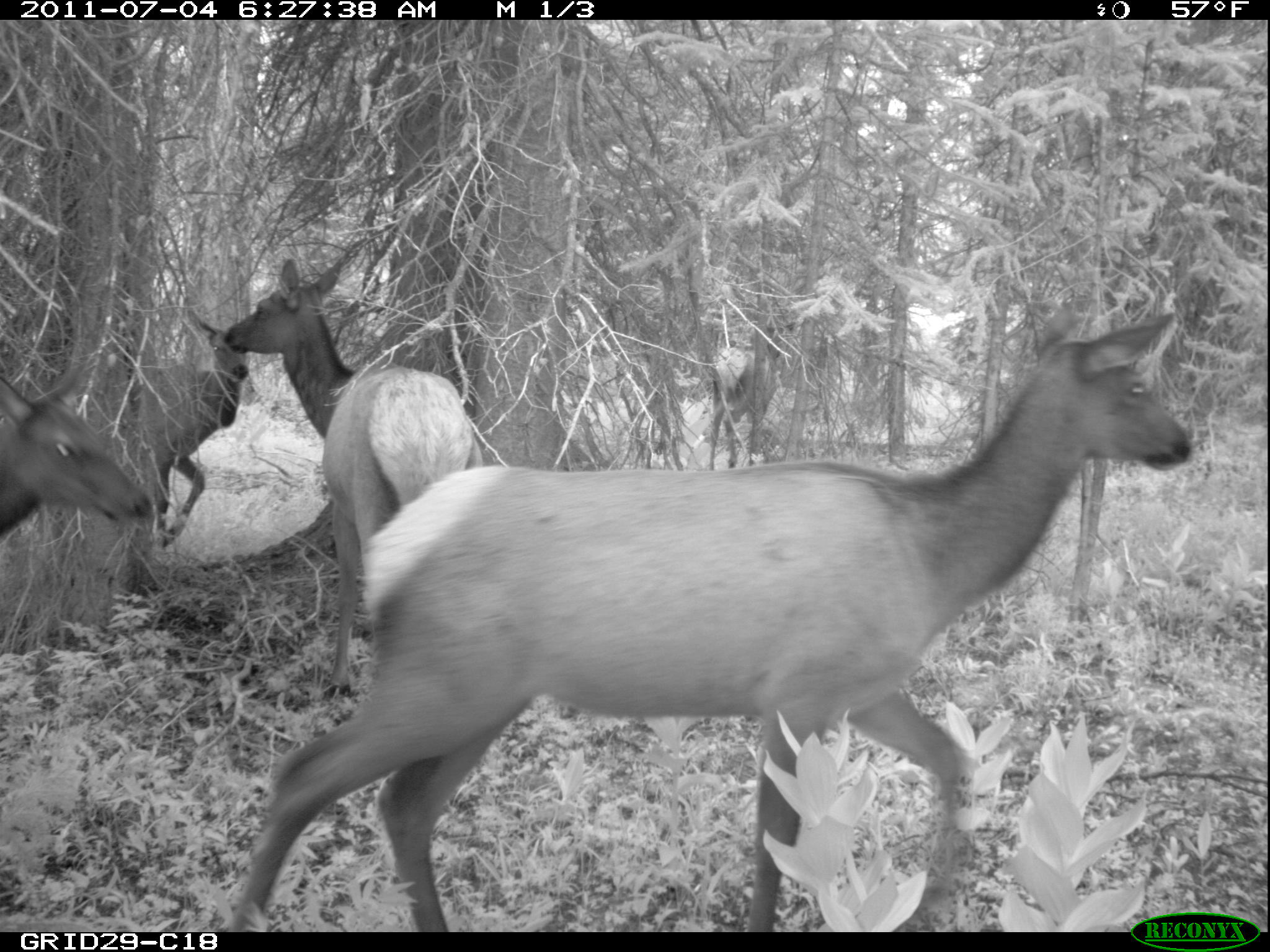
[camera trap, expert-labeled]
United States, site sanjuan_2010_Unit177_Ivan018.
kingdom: Animalia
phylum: Chordata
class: Mammalia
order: Artiodactyla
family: Cervidae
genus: Cervus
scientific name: Cervus elaphus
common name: red deer